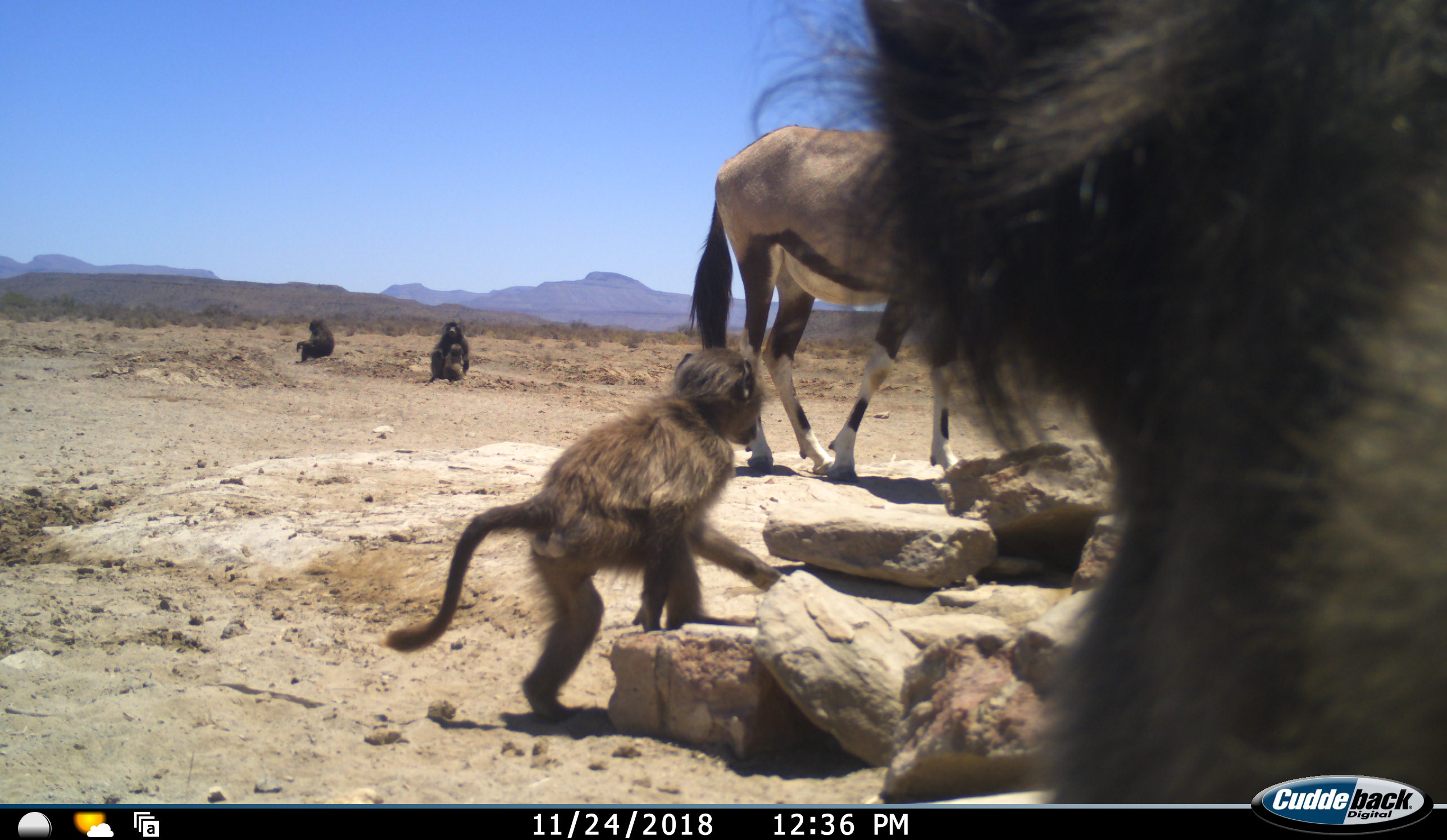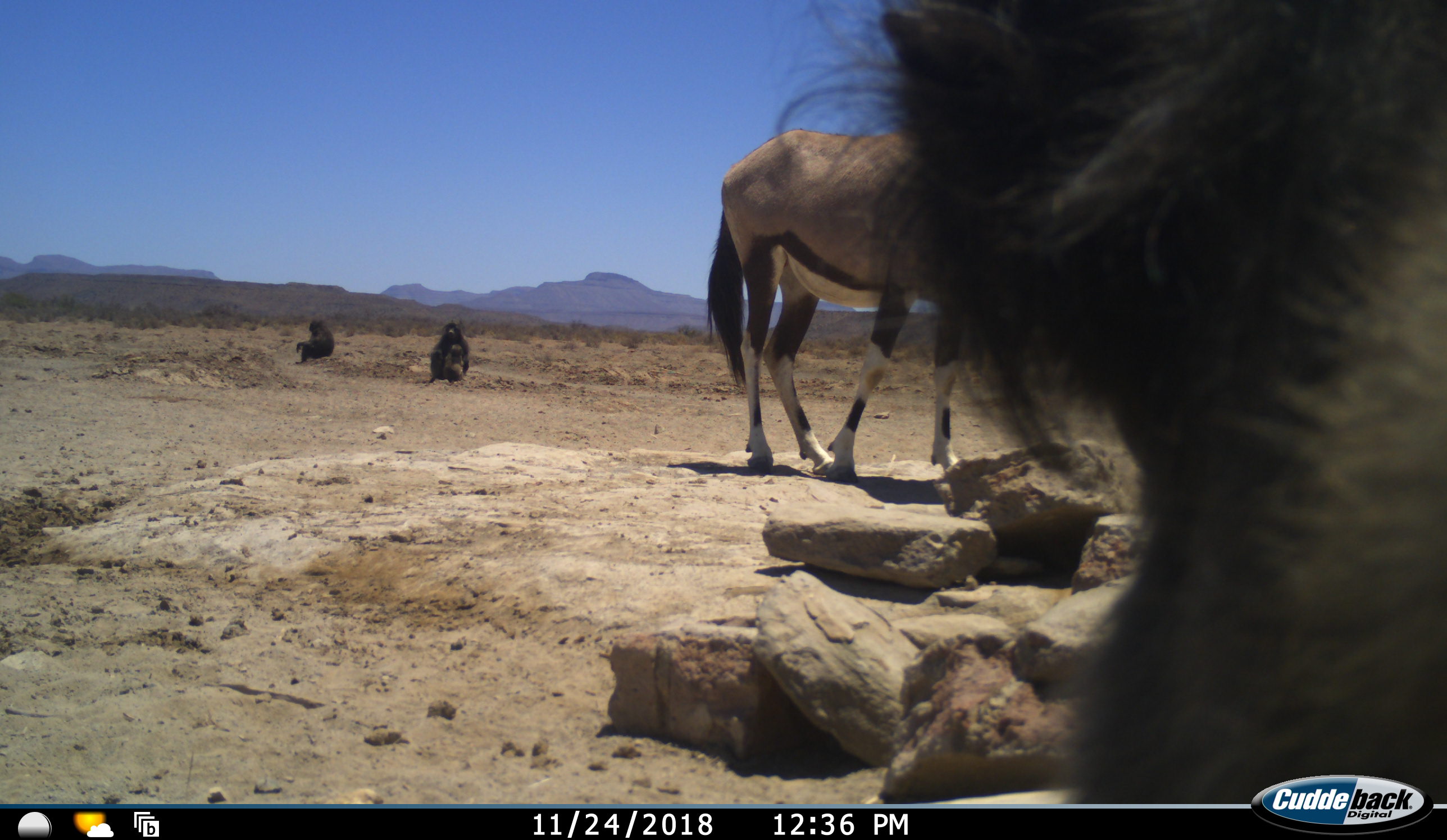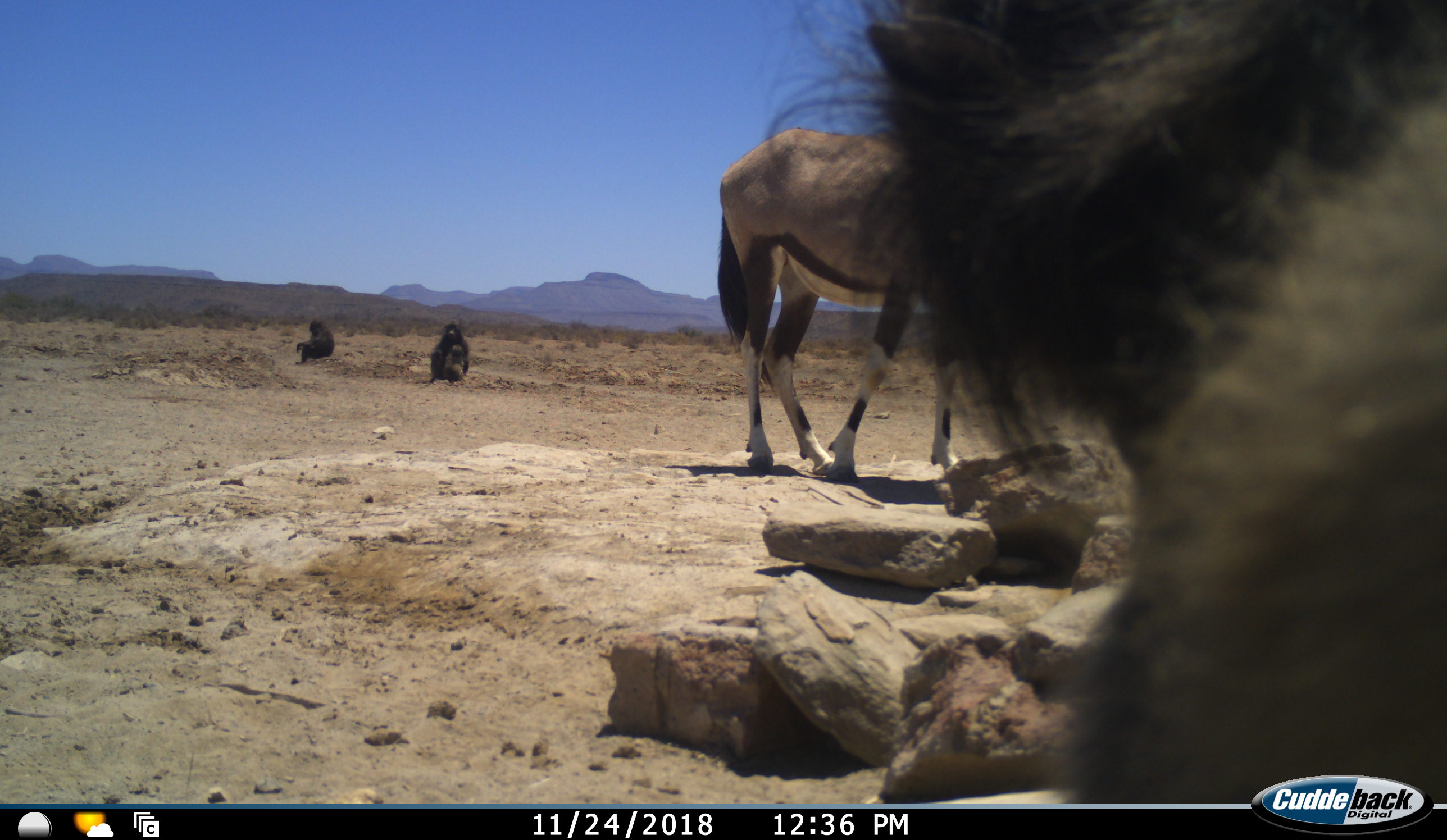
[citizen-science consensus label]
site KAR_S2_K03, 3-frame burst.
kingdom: Animalia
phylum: Chordata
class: Mammalia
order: Primates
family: Cercopithecidae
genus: Papio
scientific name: Papio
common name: baboon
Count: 5.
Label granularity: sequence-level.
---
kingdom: Animalia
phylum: Chordata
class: Mammalia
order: Artiodactyla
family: Bovidae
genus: Oryx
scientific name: Oryx gazella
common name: gemsbok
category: oryx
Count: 1.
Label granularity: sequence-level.